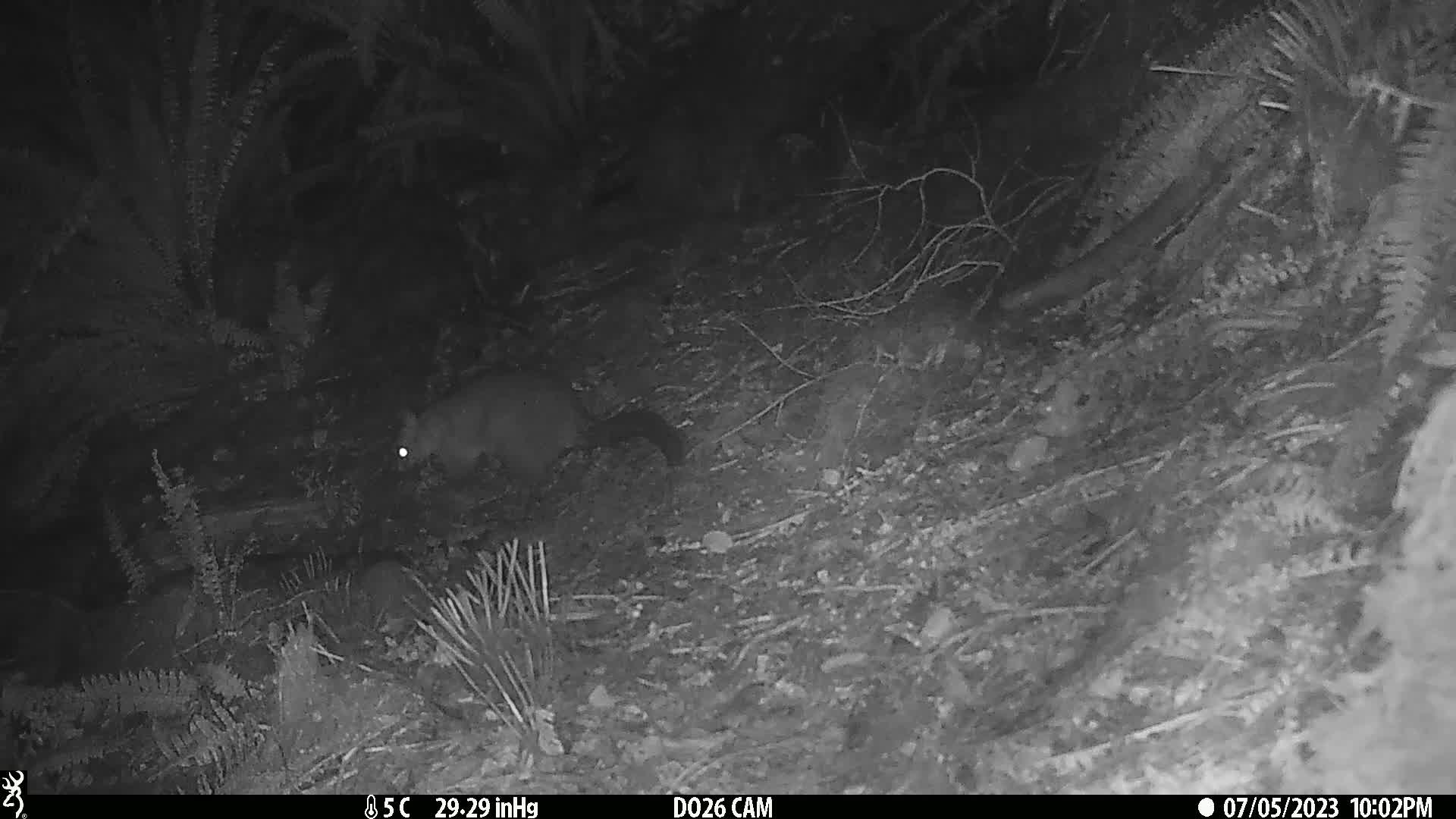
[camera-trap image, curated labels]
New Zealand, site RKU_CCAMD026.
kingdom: Animalia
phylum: Chordata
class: Mammalia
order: Diprotodontia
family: Phalangeridae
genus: Trichosurus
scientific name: Trichosurus vulpecula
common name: common brushtail possum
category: possum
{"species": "possum (common brushtail possum) (Trichosurus vulpecula)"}